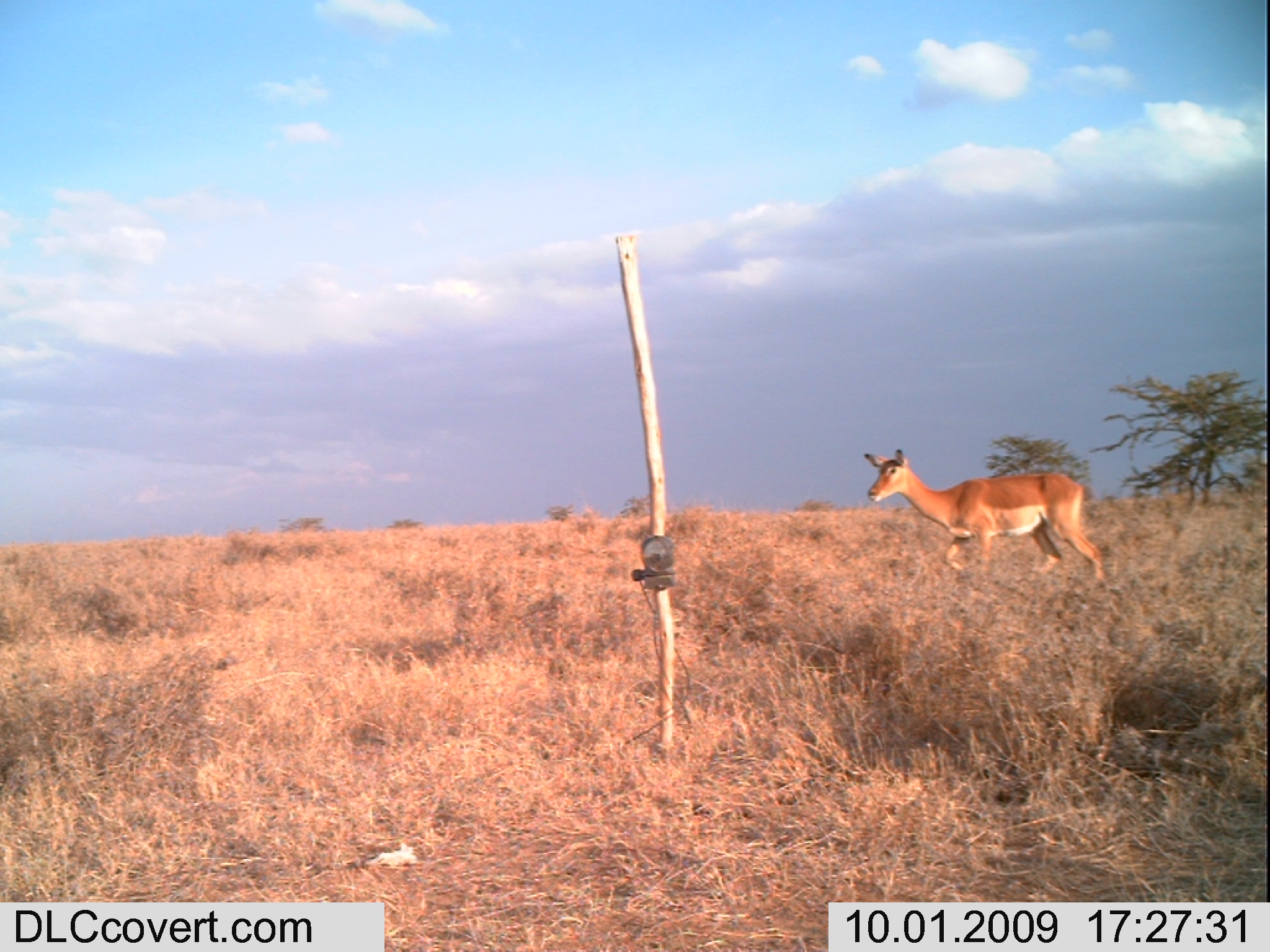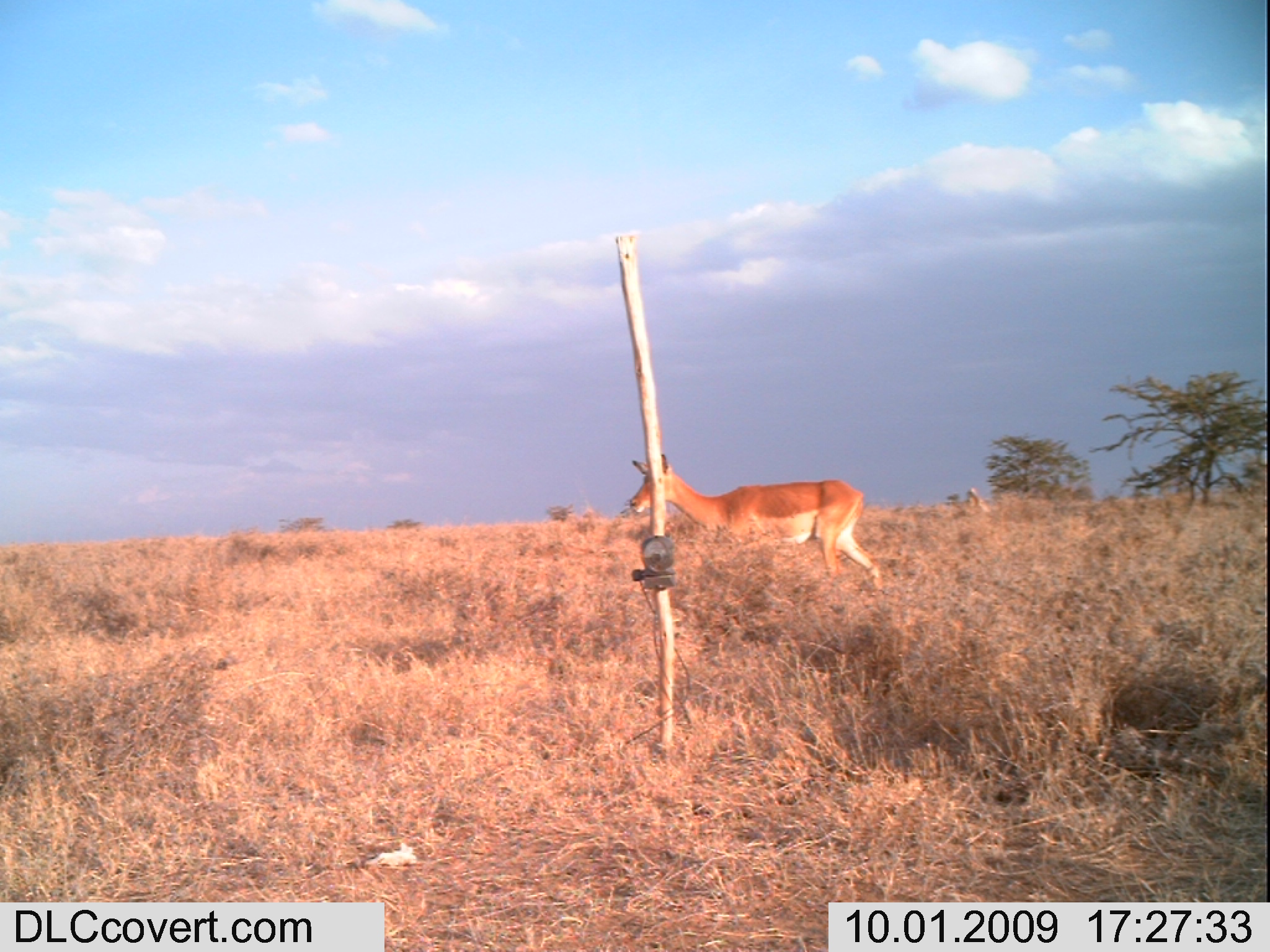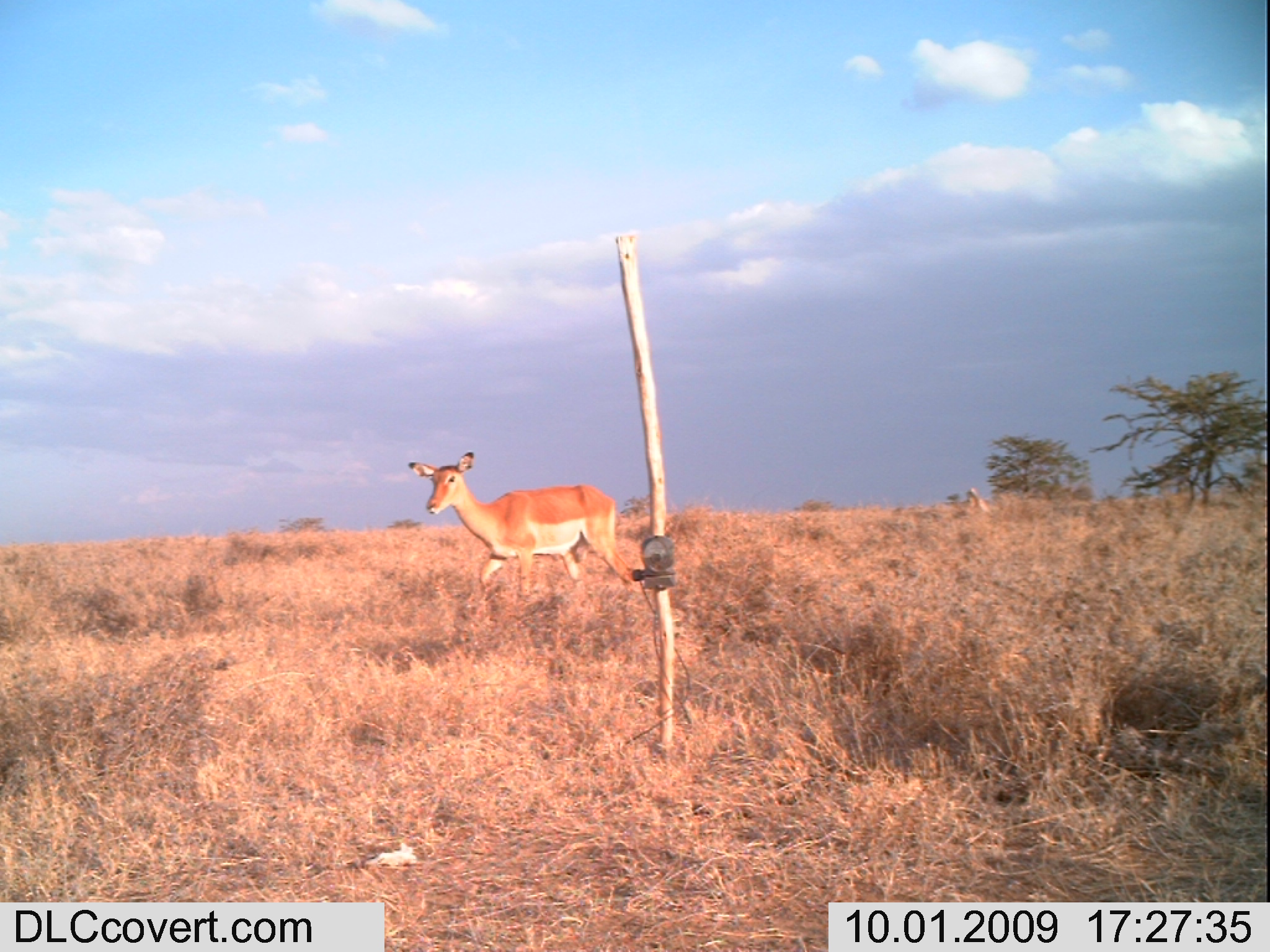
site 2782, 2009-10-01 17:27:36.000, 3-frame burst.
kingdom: Animalia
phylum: Chordata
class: Mammalia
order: Artiodactyla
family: Bovidae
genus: Aepyceros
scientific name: Aepyceros melampus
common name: impala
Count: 1.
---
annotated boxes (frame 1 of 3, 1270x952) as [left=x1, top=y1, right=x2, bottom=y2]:
aepyceros melampus: [left=864, top=449, right=1104, bottom=578]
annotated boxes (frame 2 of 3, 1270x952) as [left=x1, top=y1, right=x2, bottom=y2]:
aepyceros melampus: [left=627, top=457, right=885, bottom=597]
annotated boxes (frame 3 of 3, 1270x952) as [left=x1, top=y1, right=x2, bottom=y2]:
aepyceros melampus: [left=407, top=451, right=638, bottom=600]